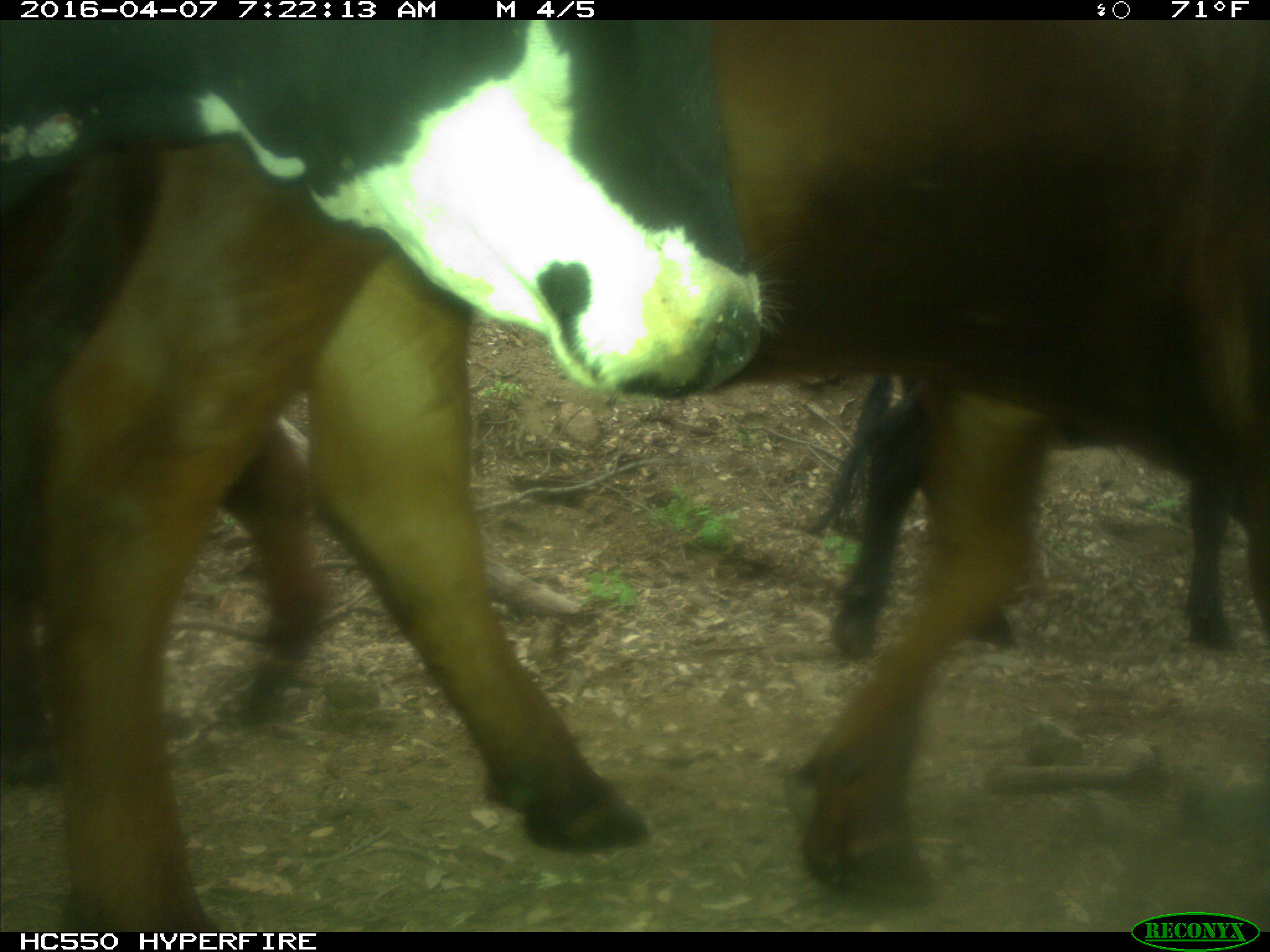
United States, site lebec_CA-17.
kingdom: Animalia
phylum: Chordata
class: Mammalia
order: Artiodactyla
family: Bovidae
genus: Bos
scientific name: Bos taurus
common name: domestic cow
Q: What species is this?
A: Bos taurus (domestic cow).